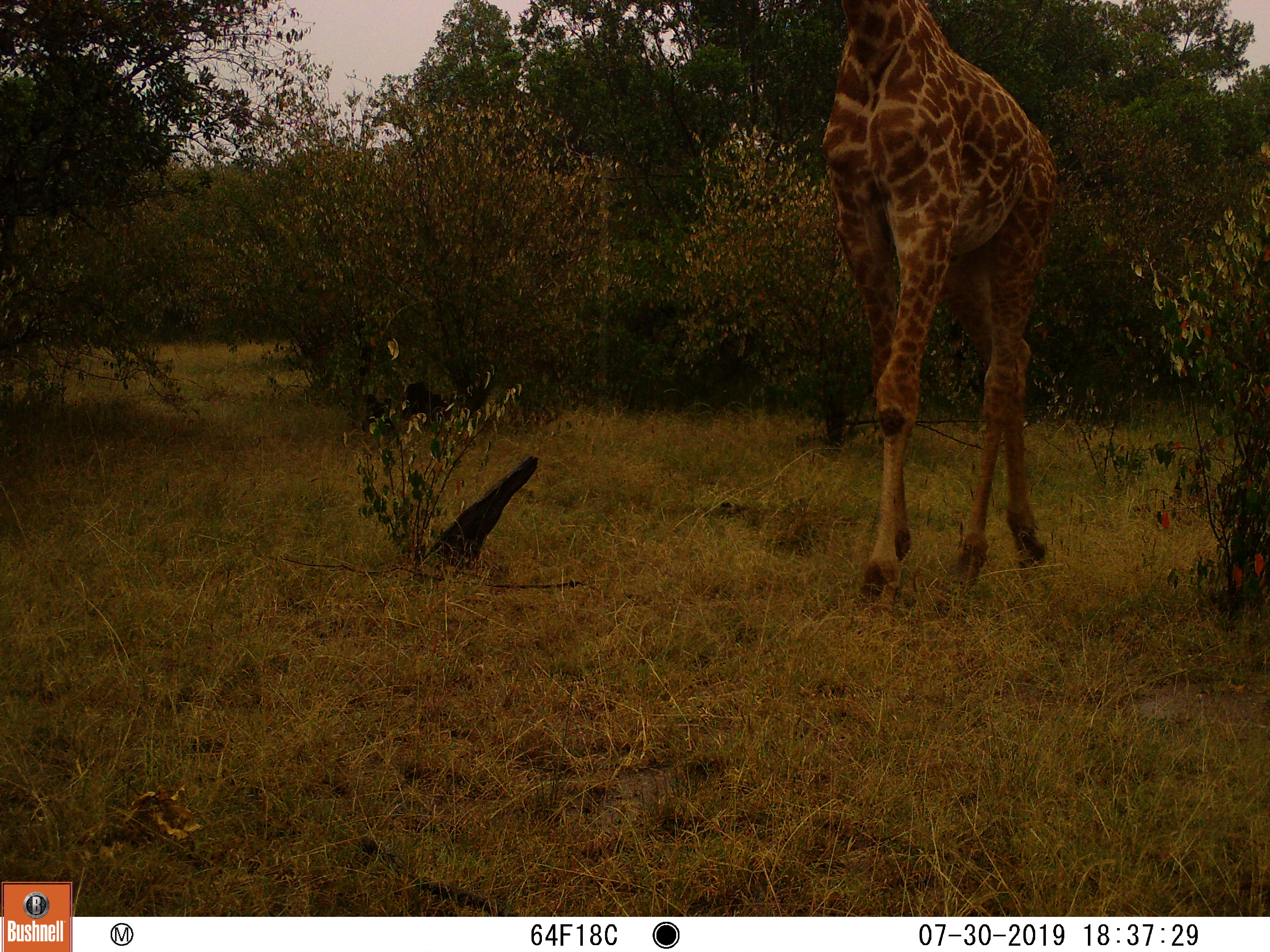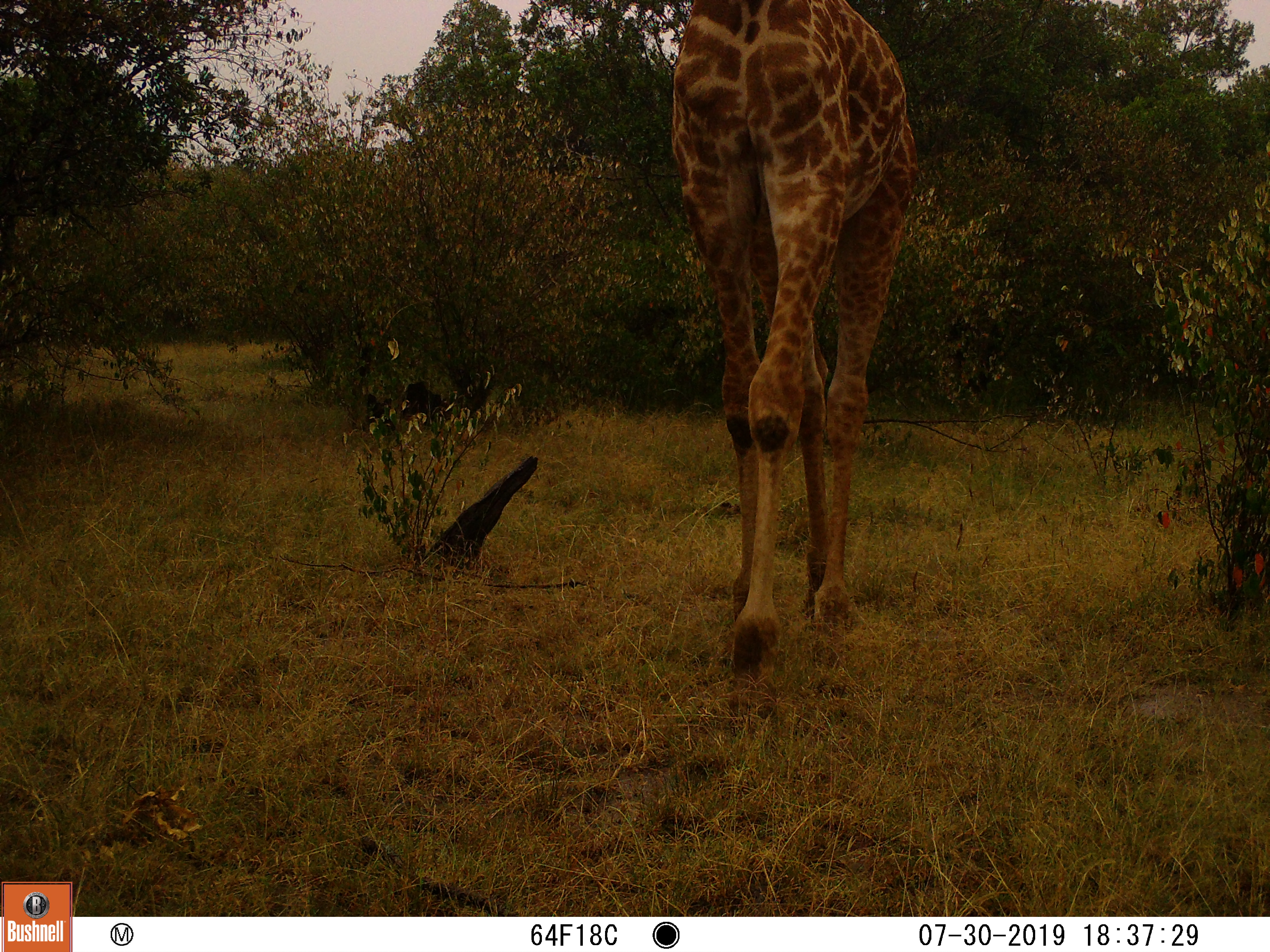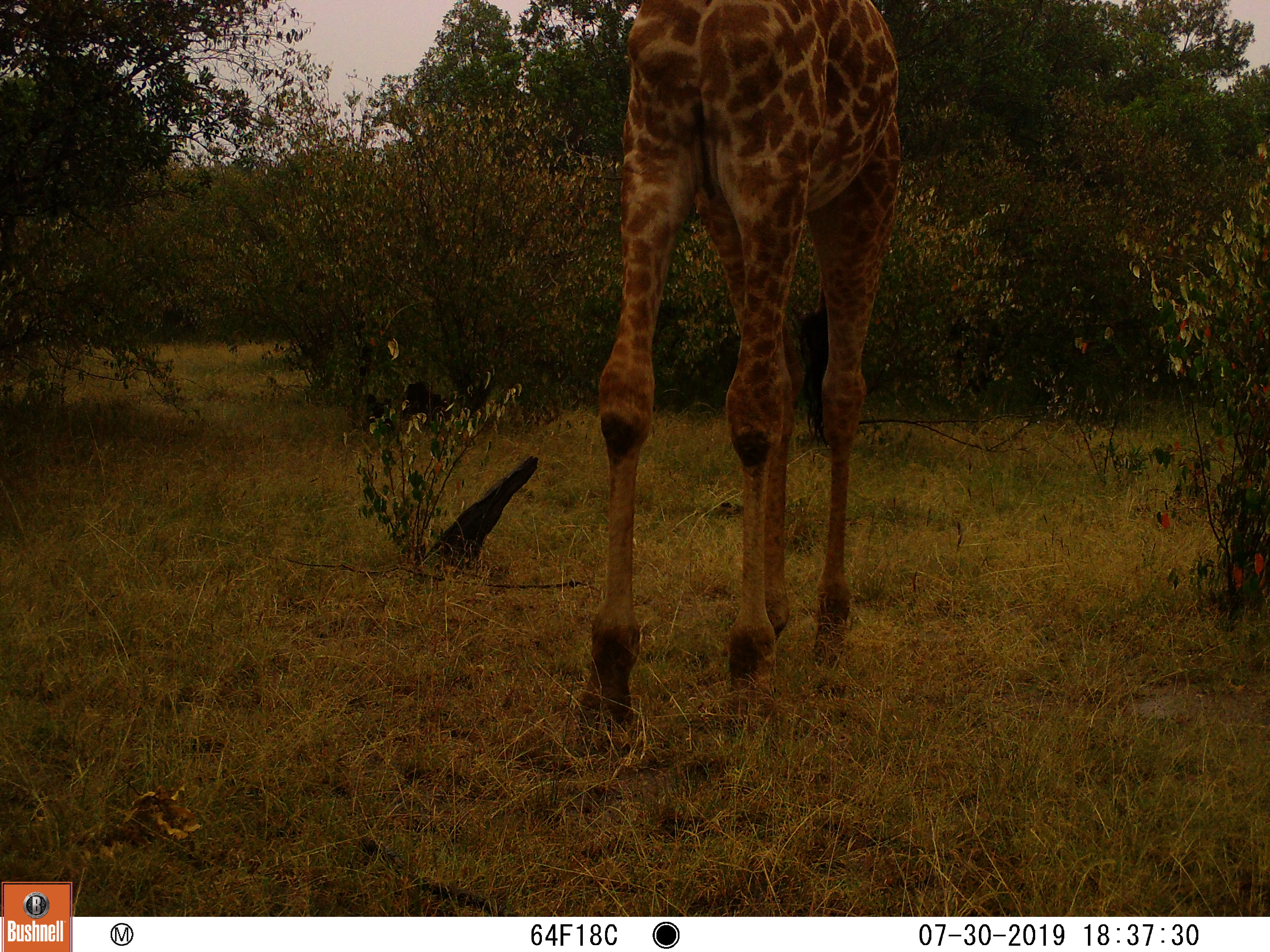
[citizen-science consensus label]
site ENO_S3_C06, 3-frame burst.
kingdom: Animalia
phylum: Chordata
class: Mammalia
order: Artiodactyla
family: Giraffidae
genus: Giraffa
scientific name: Giraffa camelopardalis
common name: giraffe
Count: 1.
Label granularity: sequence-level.